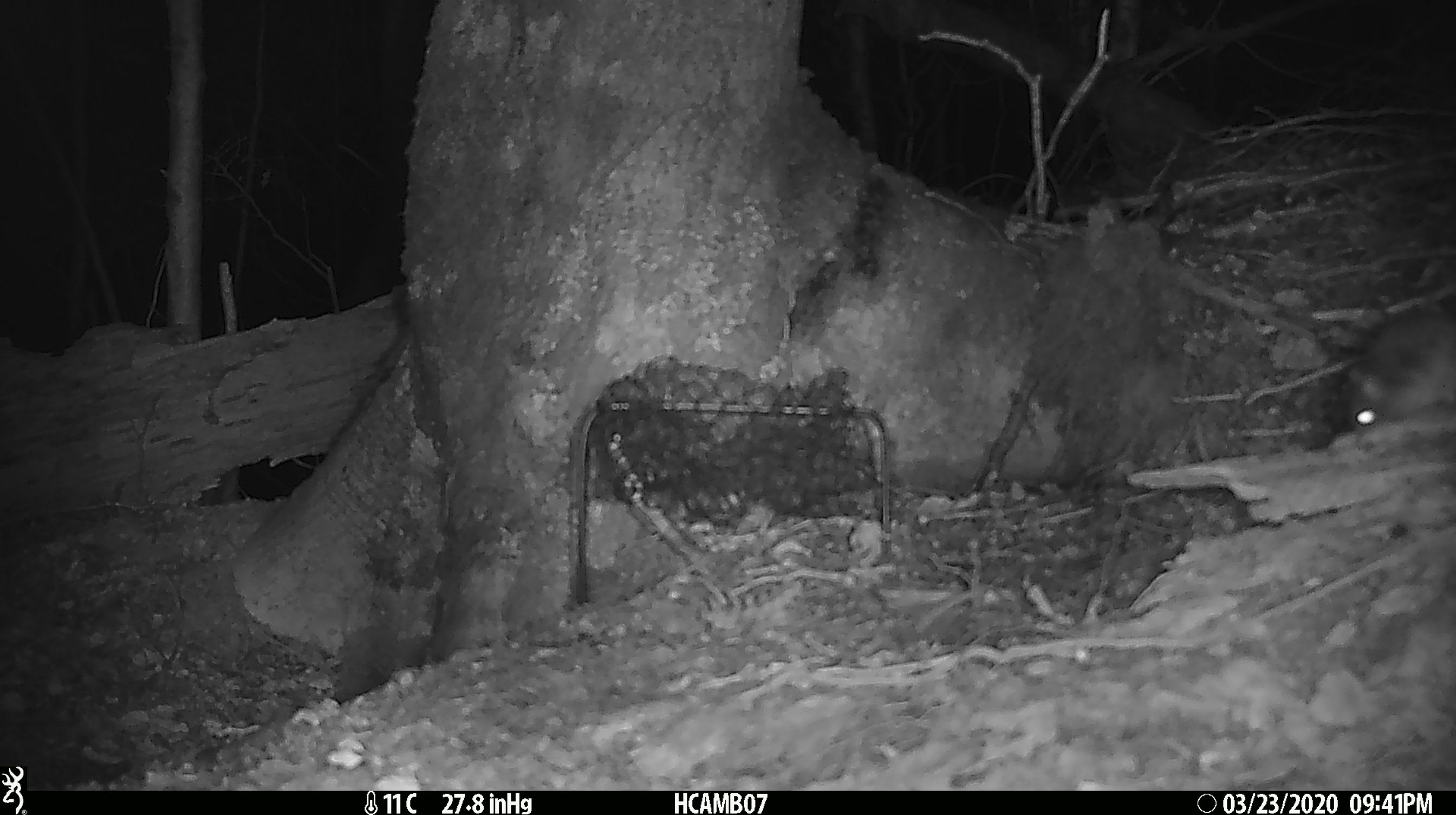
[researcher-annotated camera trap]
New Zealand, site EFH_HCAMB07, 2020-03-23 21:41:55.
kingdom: Animalia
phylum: Chordata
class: Mammalia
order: Rodentia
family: Muridae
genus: Mus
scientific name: Mus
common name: mouse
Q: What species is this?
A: Mouse (Mus).